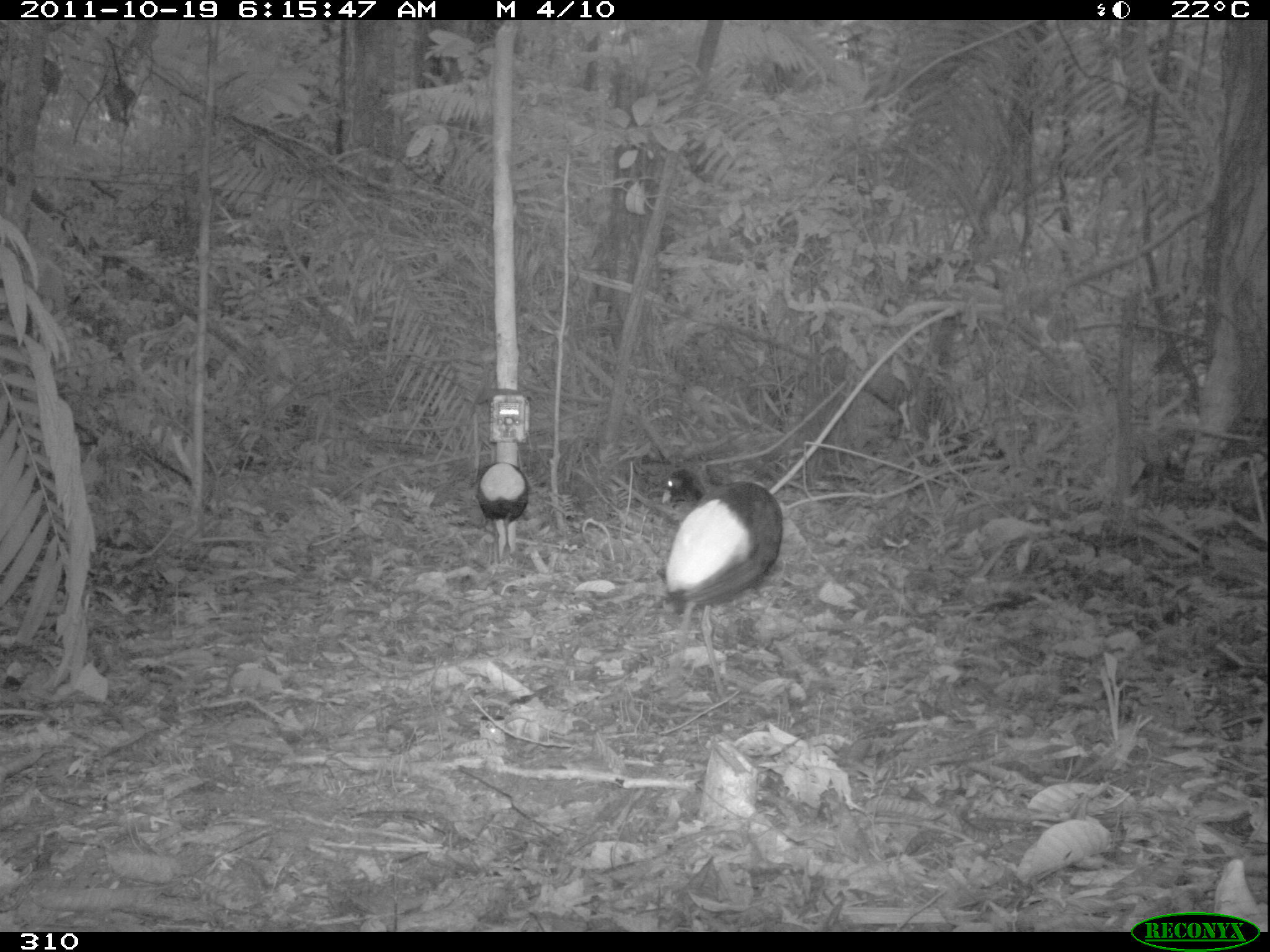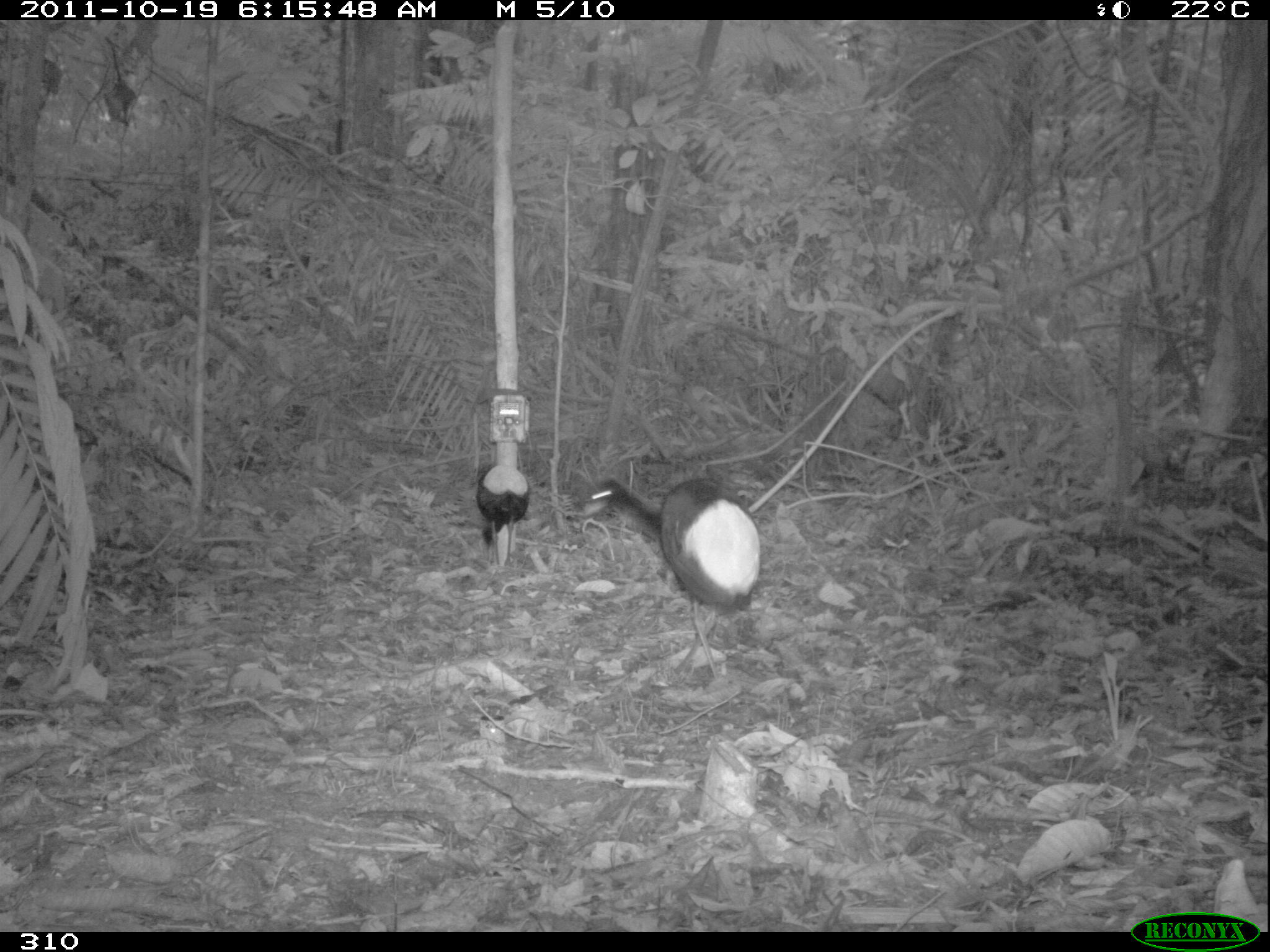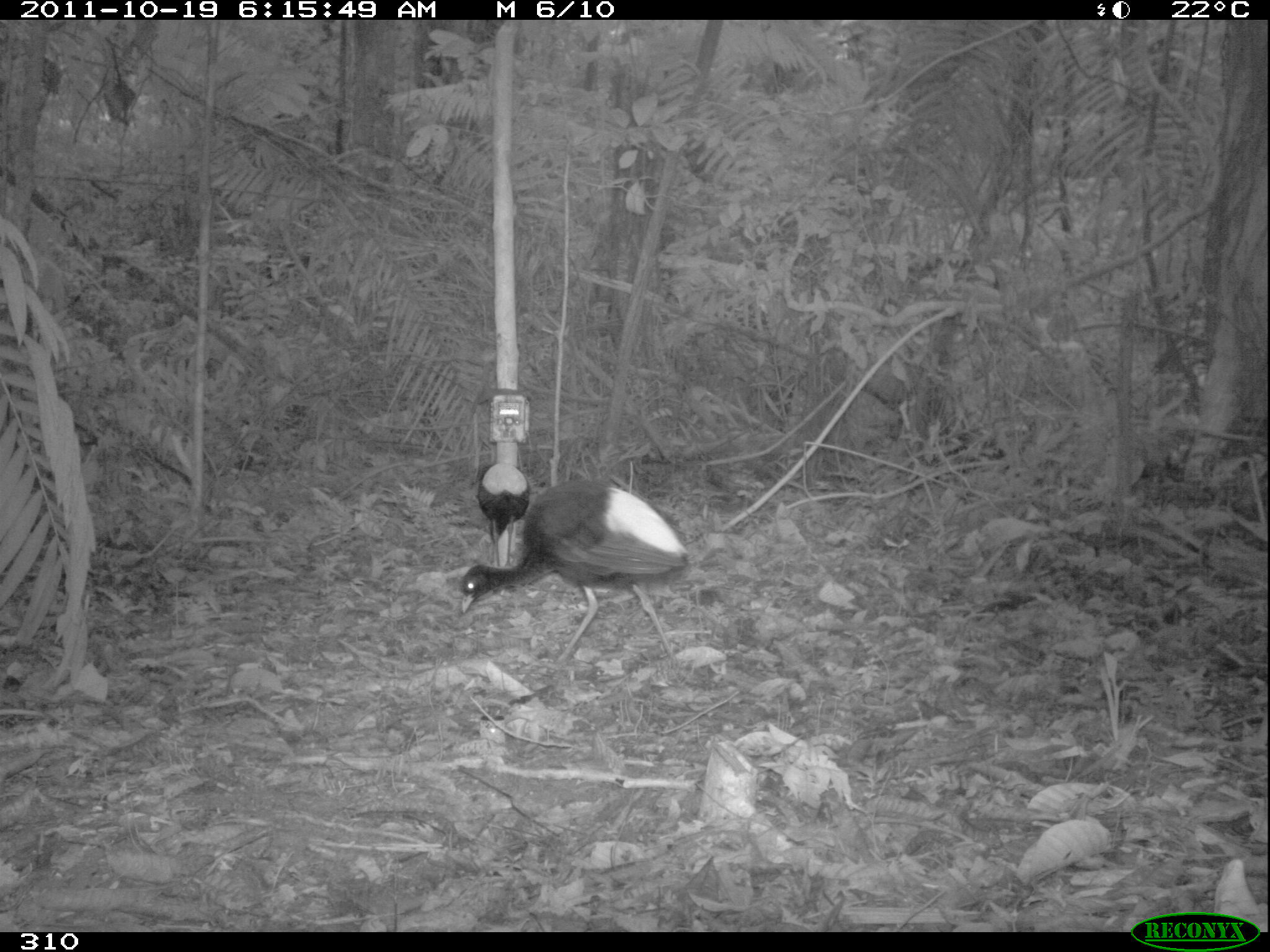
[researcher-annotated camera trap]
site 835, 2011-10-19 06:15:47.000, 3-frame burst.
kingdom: Animalia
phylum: Chordata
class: Aves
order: Gruiformes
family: Psophiidae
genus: Psophia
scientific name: Psophia leucoptera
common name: pale-winged trumpeter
Psophia leucoptera (pale-winged trumpeter).